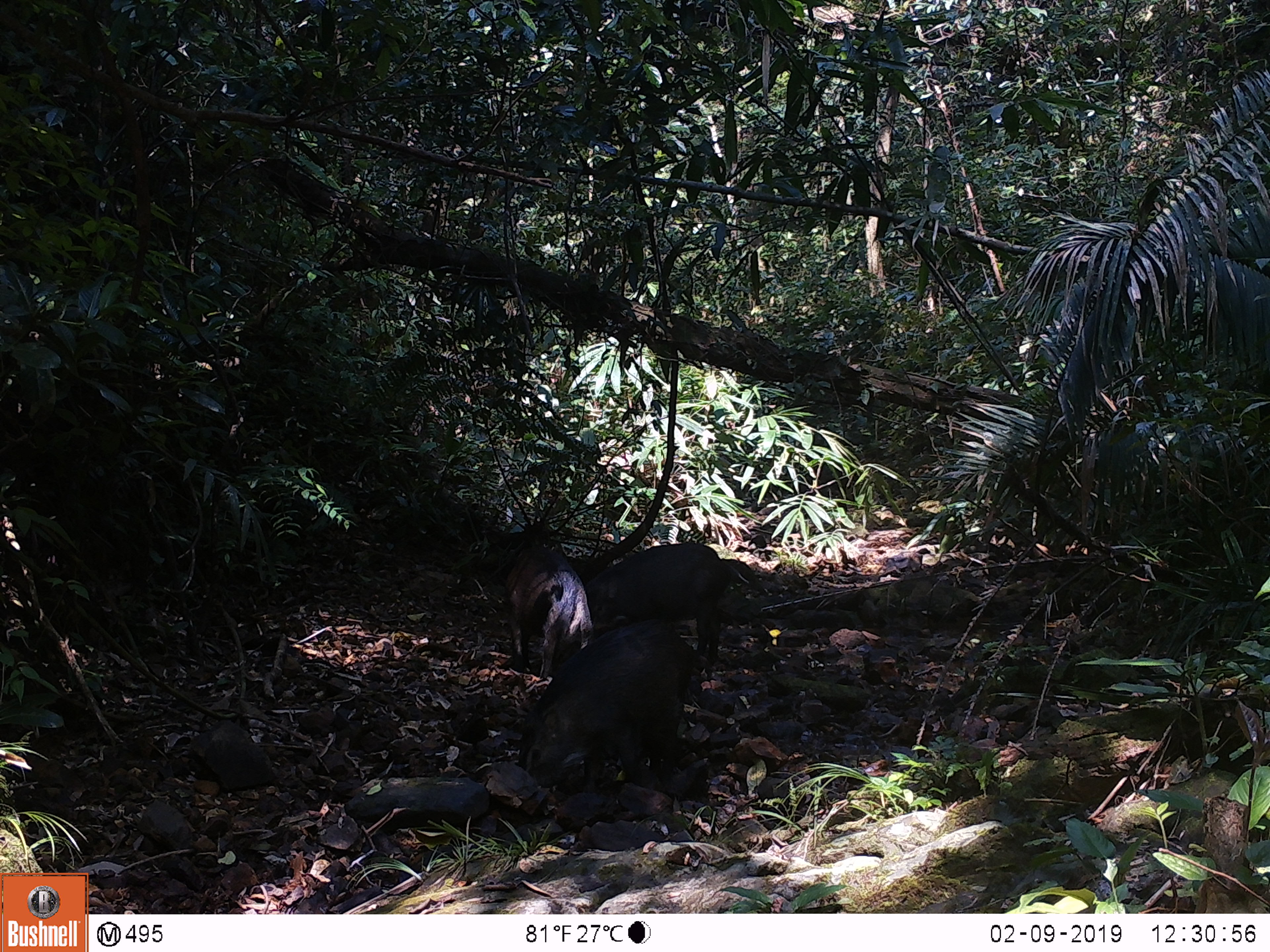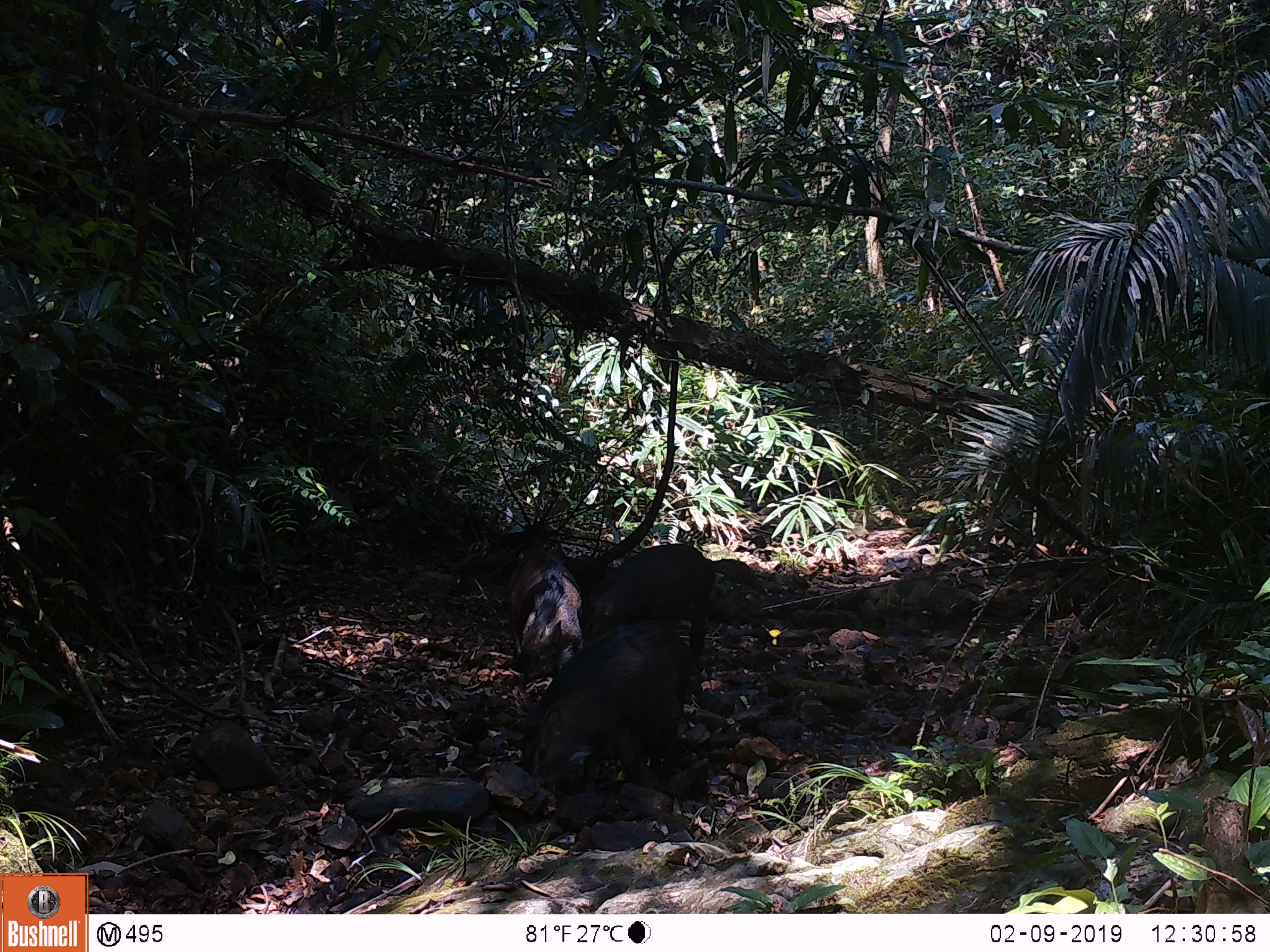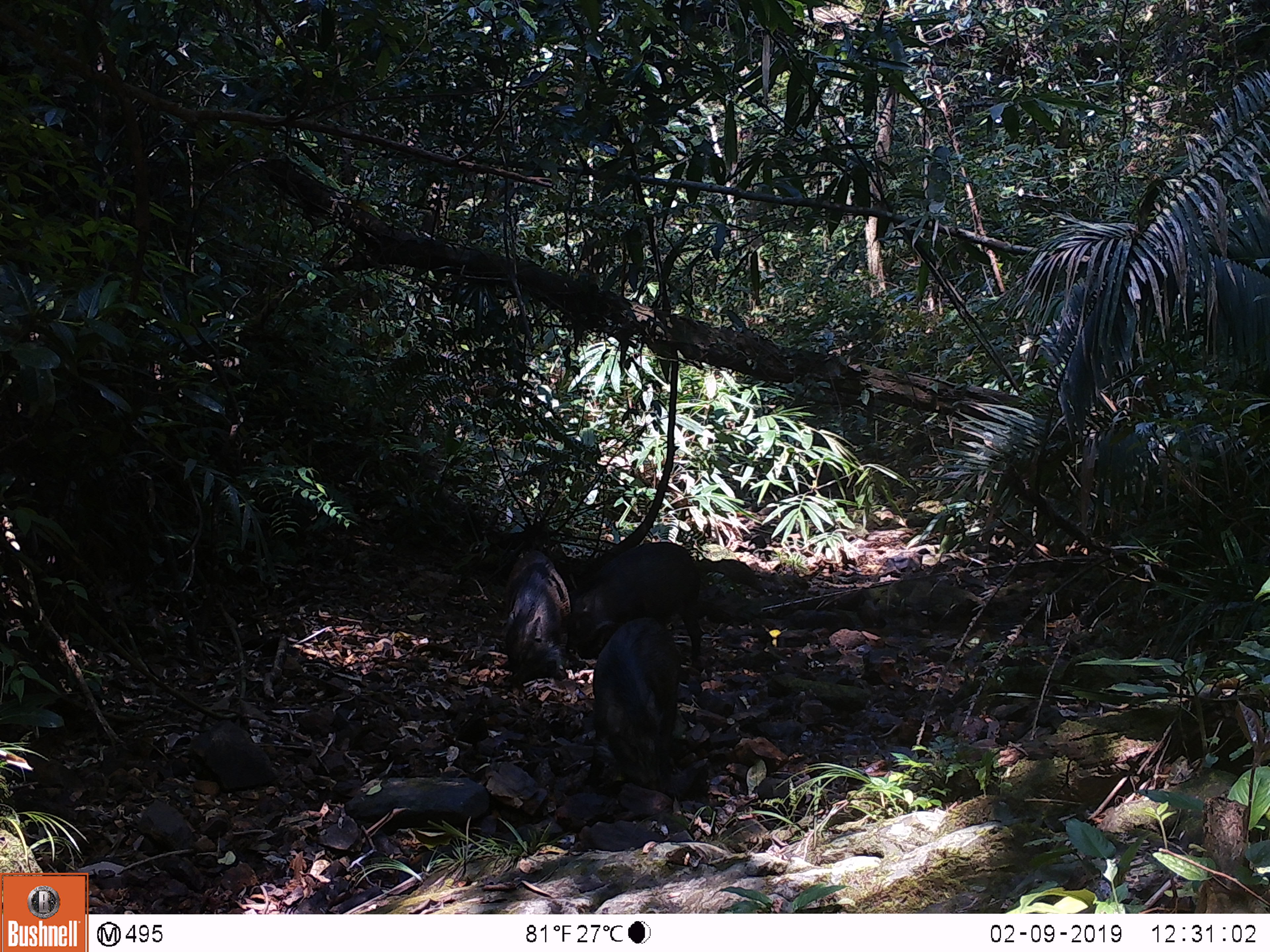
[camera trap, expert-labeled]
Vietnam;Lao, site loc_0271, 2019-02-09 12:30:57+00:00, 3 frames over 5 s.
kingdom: Animalia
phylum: Chordata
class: Mammalia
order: Artiodactyla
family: Suidae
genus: Sus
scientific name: Sus scrofa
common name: eurasian wild pig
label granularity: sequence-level